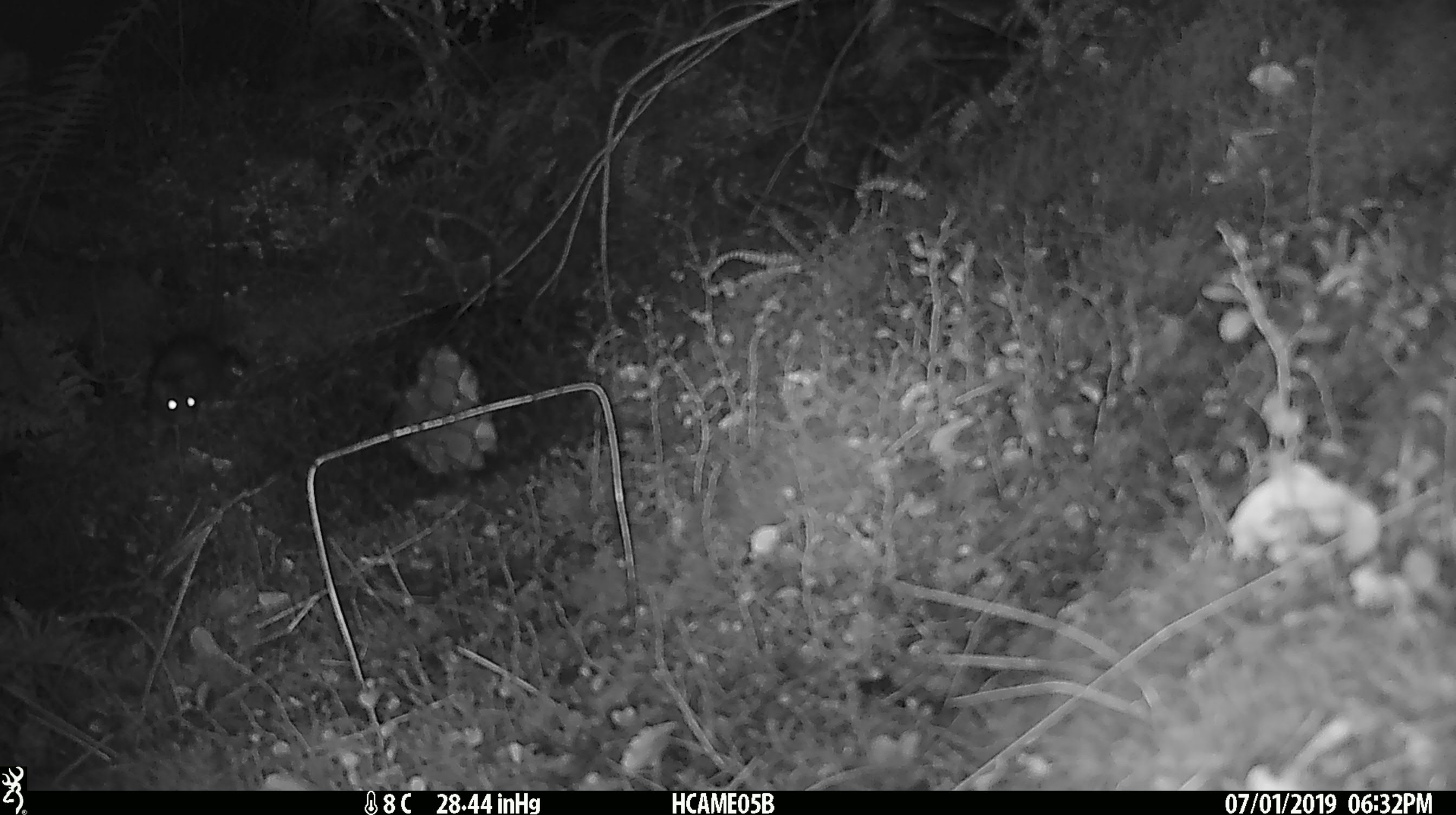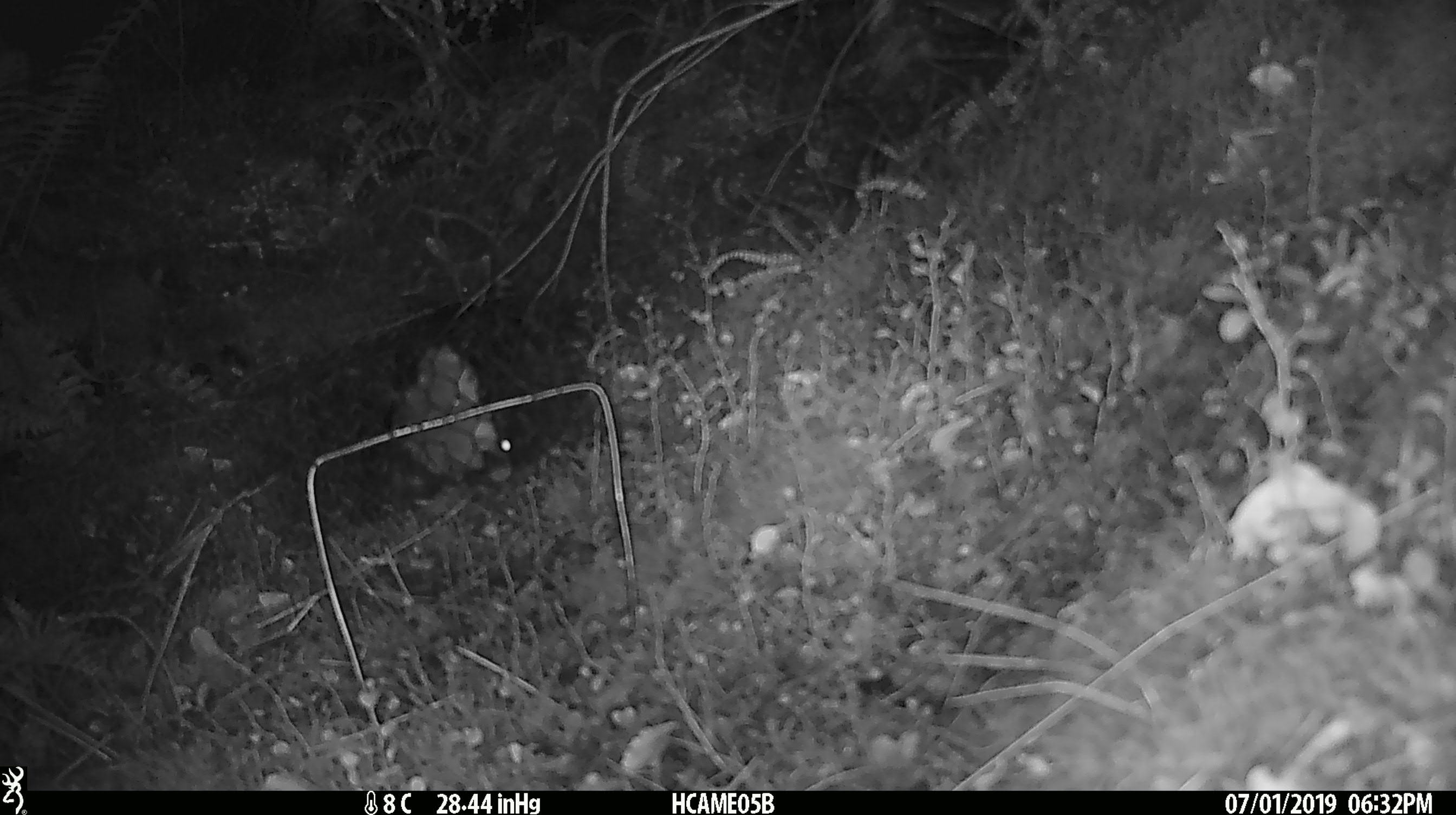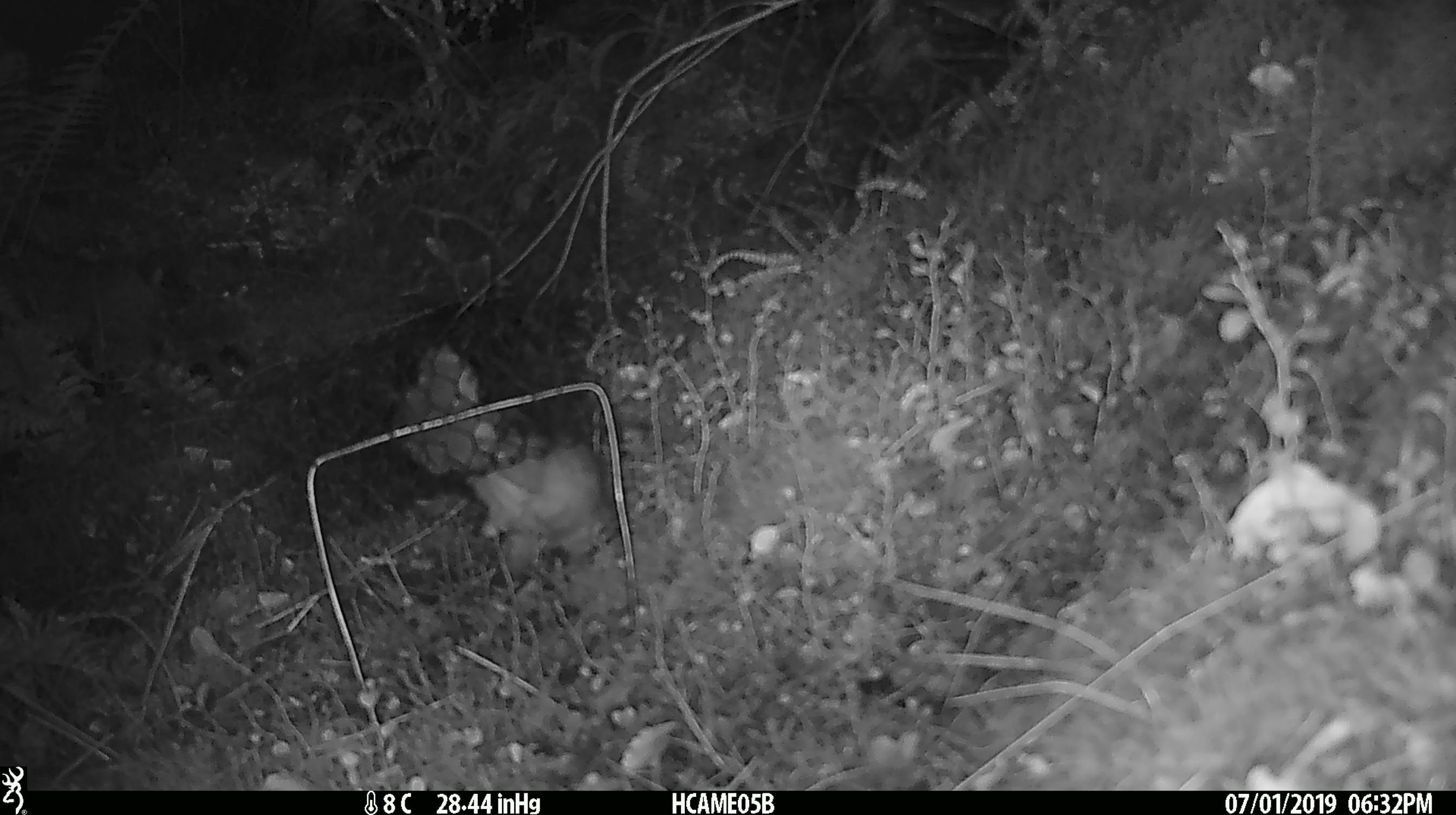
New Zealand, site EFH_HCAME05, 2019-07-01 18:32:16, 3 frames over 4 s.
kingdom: Animalia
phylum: Chordata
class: Mammalia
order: Rodentia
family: Muridae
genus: Rattus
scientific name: Rattus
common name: rat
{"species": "rat (Rattus)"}